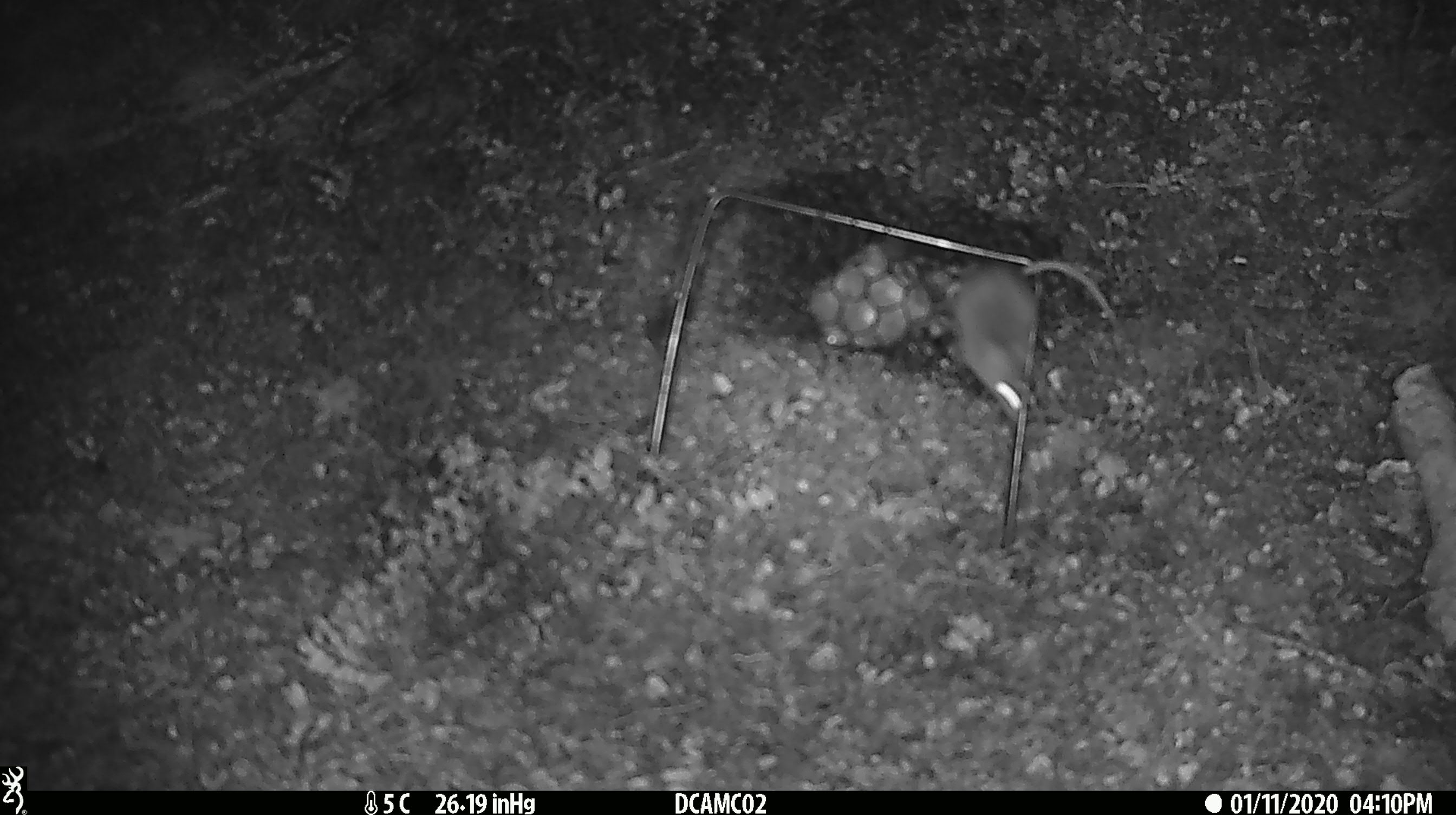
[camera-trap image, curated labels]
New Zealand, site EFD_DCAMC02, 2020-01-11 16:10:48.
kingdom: Animalia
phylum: Chordata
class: Mammalia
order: Rodentia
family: Muridae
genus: Mus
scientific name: Mus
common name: mouse